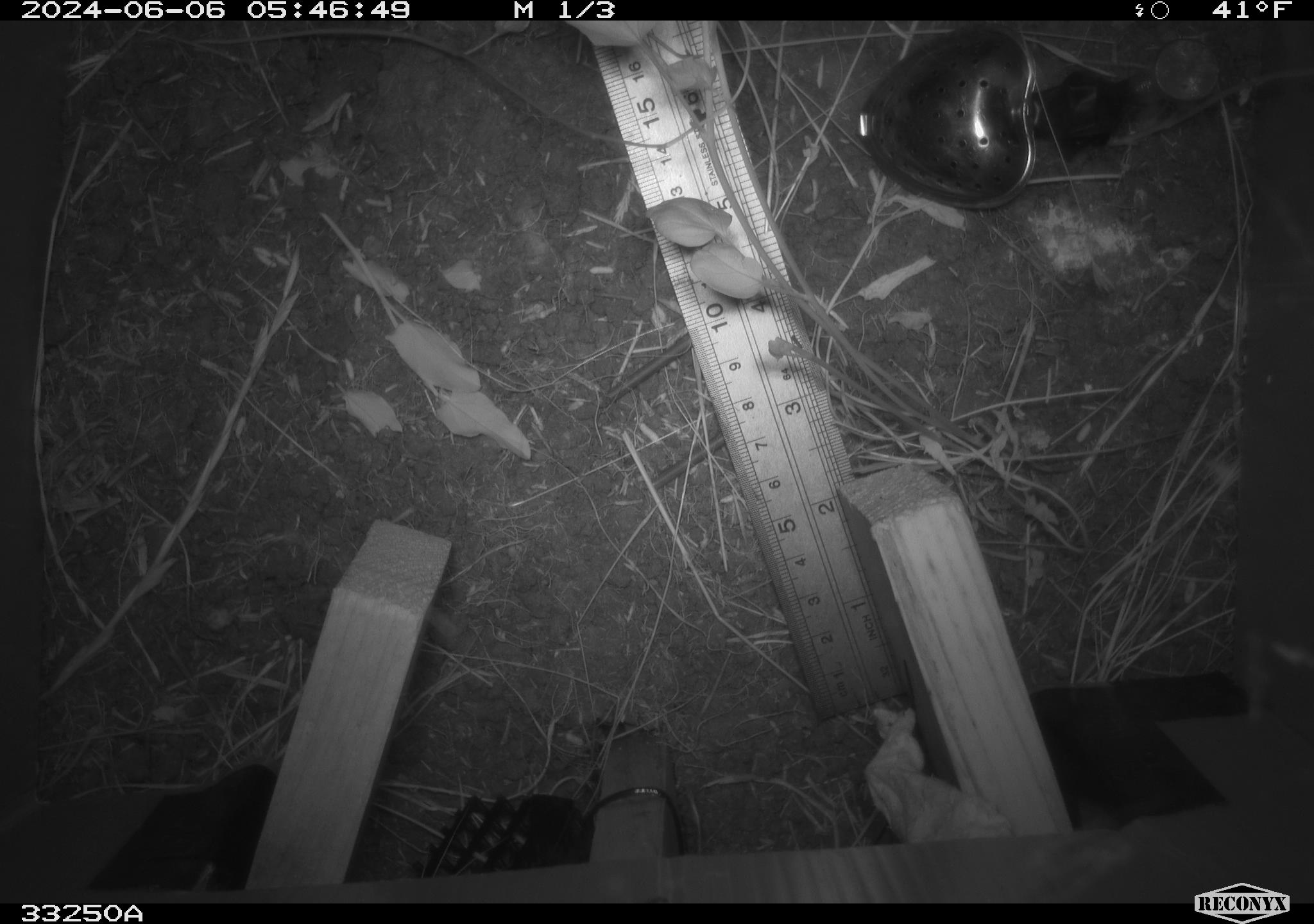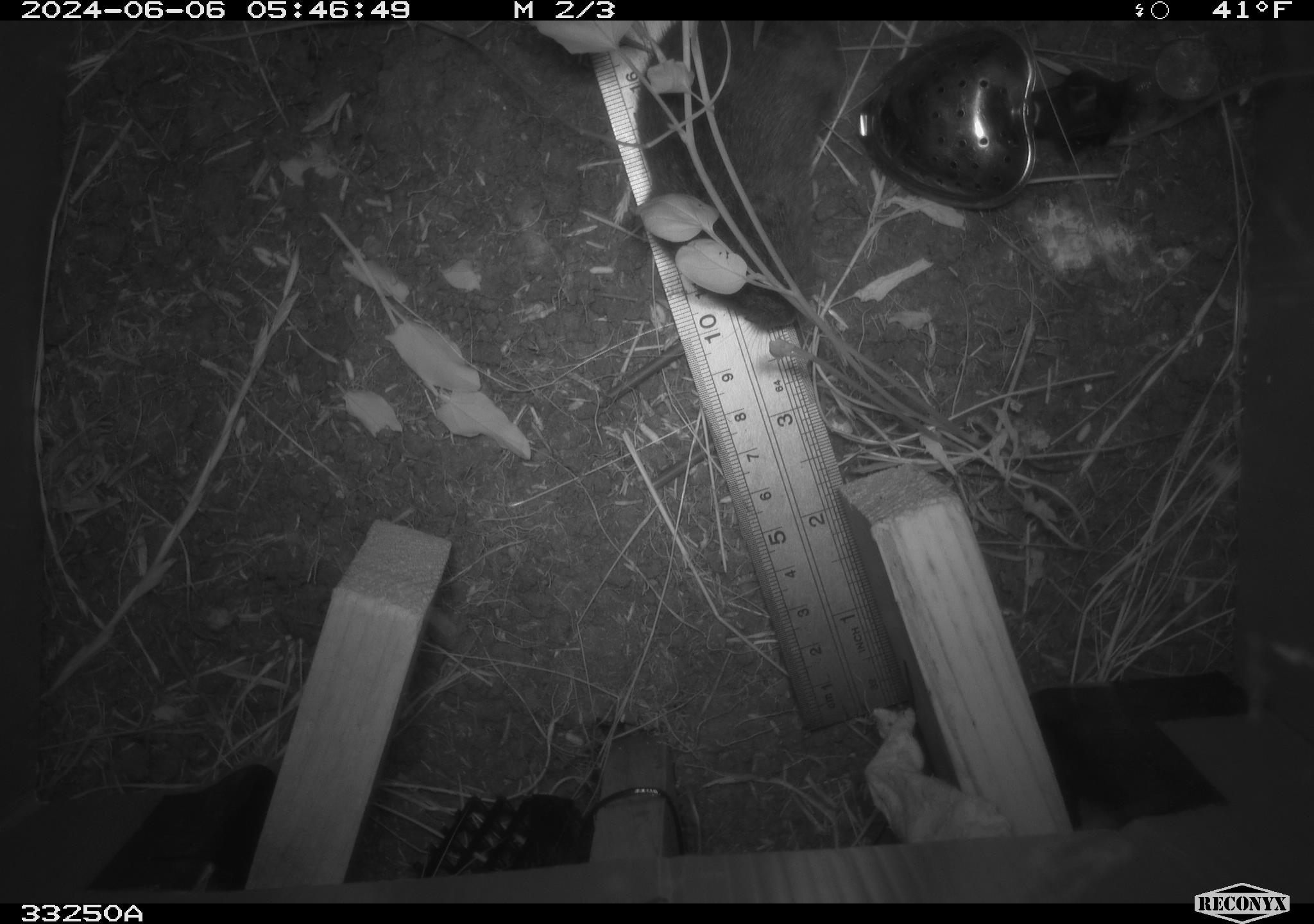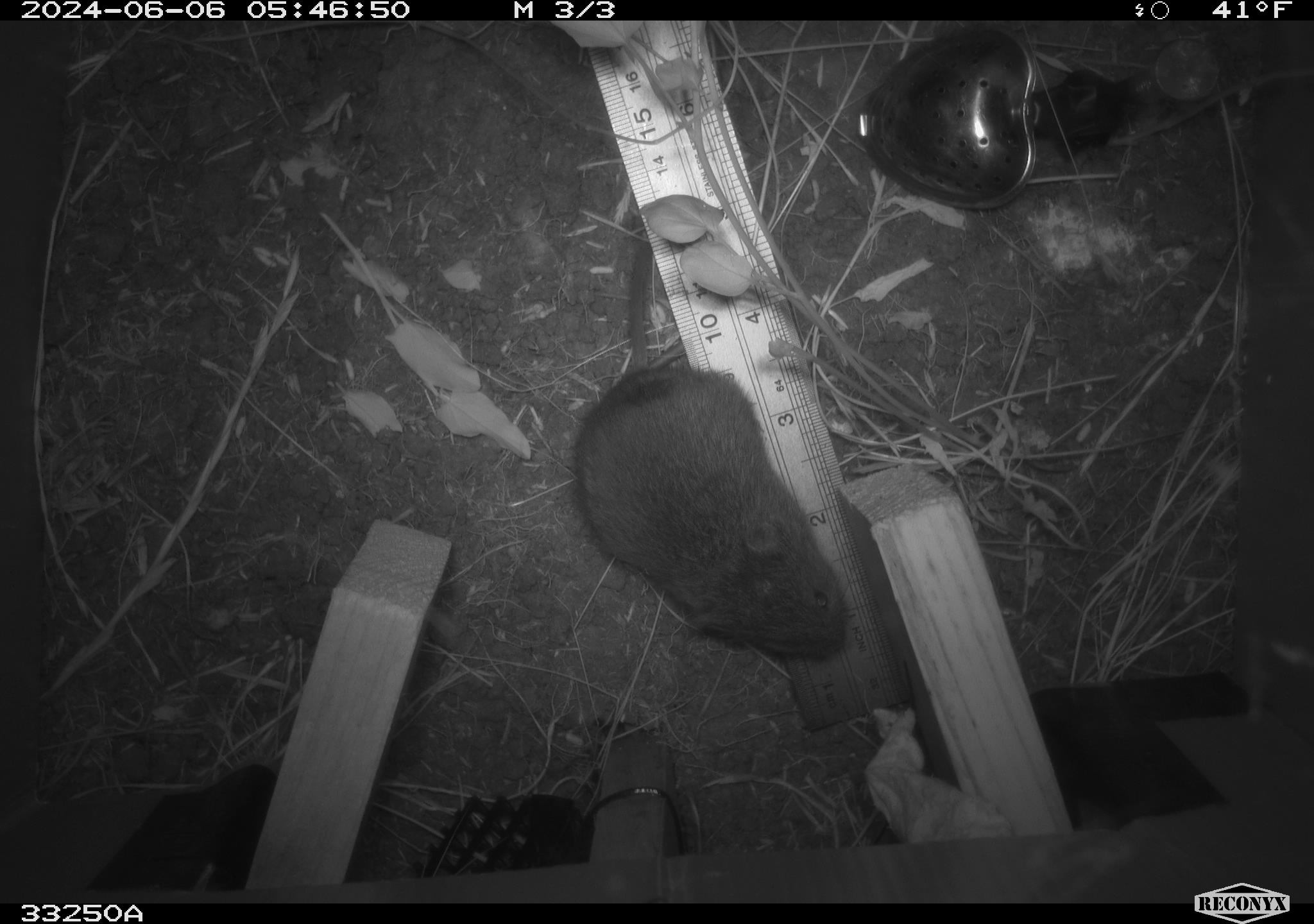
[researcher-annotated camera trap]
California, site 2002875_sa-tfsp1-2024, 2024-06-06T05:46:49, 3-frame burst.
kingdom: Animalia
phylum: Chordata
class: Mammalia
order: Rodentia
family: Cricetidae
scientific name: Arvicolinae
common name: voles, lemmings, and muskrats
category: arvicolinae subfamily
Arvicolinae subfamily (voles, lemmings, and muskrats) (Arvicolinae).